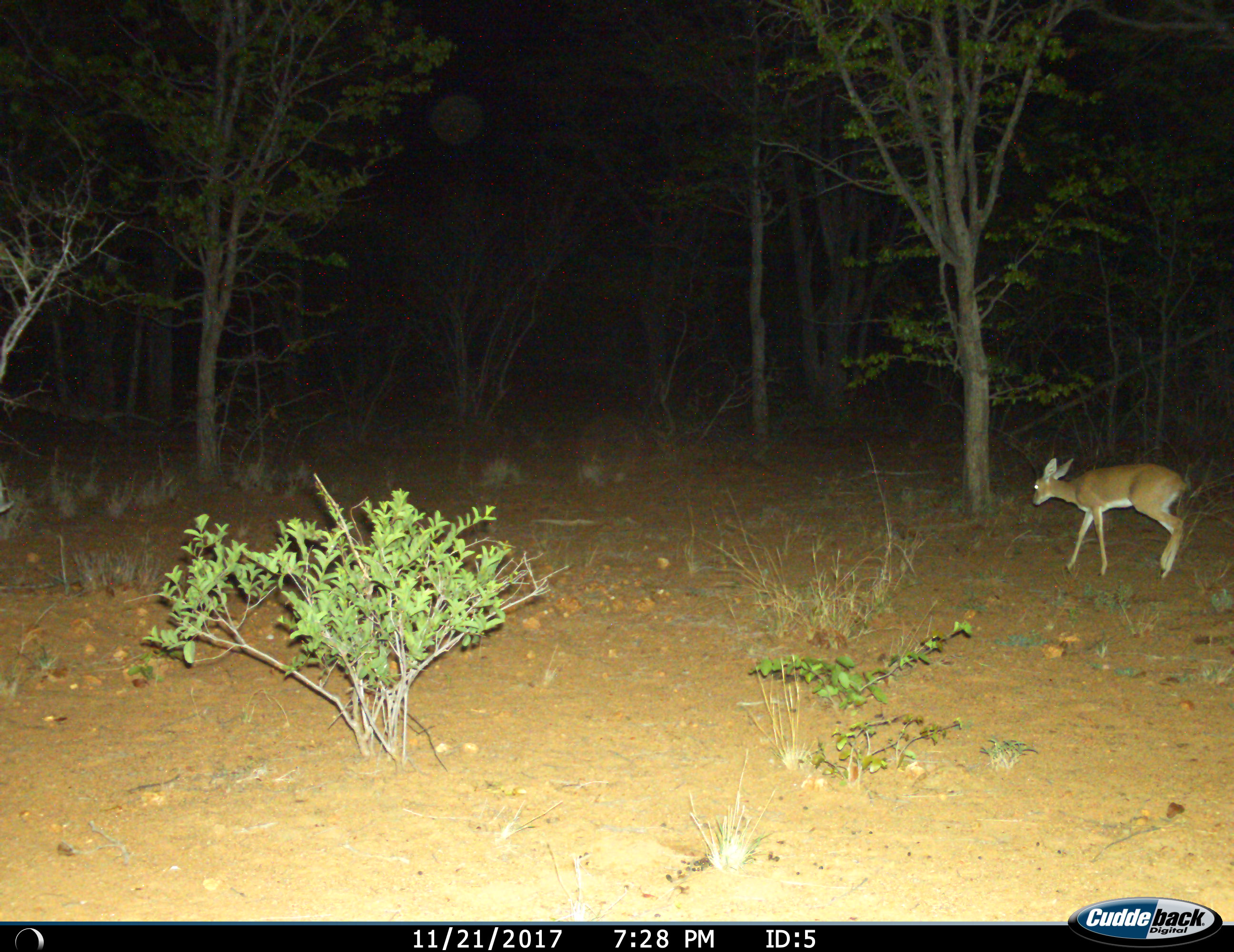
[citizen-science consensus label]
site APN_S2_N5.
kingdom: Animalia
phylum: Chordata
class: Mammalia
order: Artiodactyla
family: Bovidae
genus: Raphicerus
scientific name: Raphicerus campestris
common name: steenbok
Steenbok (Raphicerus campestris), count 1. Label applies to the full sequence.